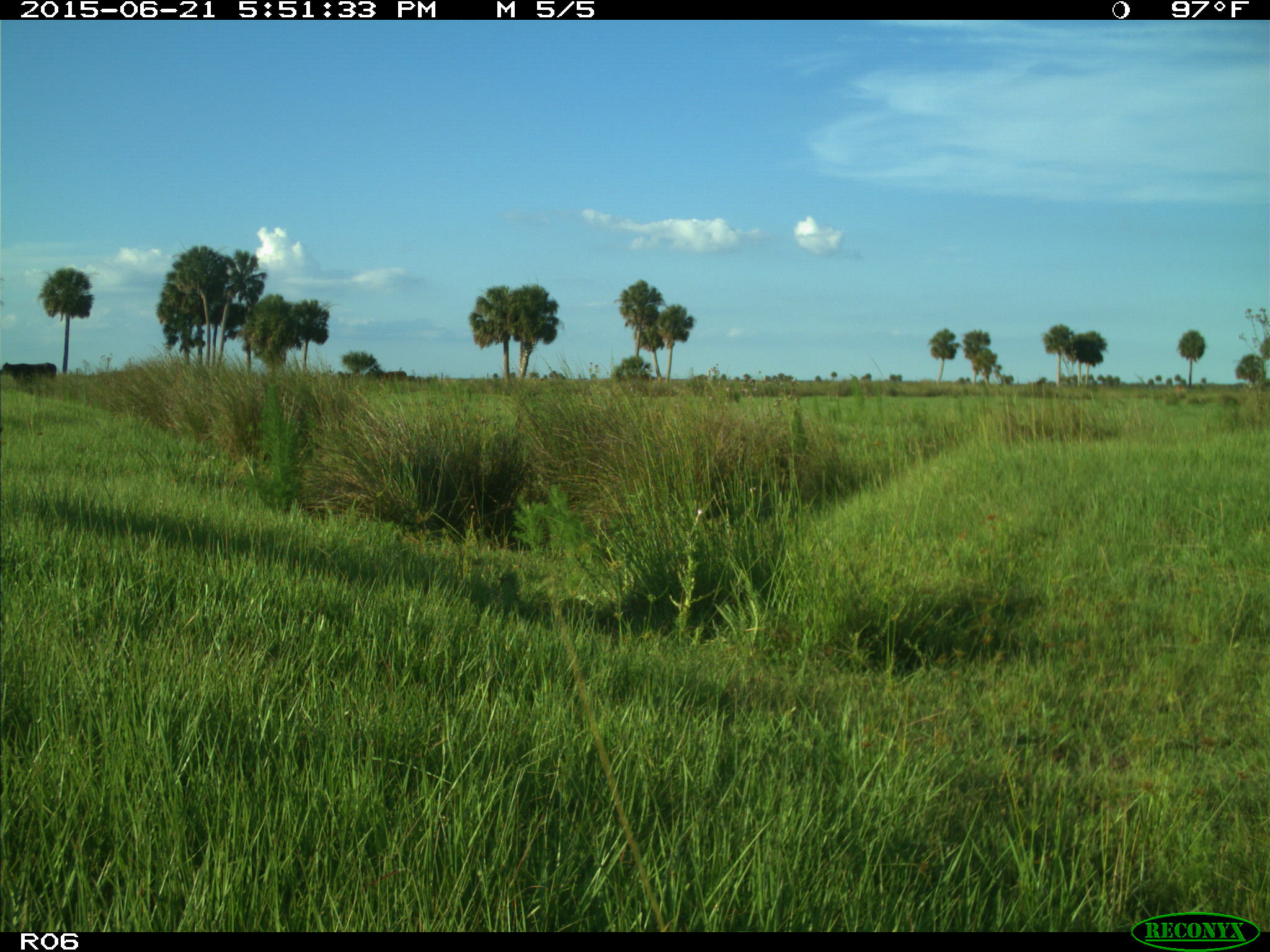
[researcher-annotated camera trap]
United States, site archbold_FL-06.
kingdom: Animalia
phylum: Chordata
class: Mammalia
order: Artiodactyla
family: Bovidae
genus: Bos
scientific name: Bos taurus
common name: domestic cow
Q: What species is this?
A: Bos taurus (domestic cow).